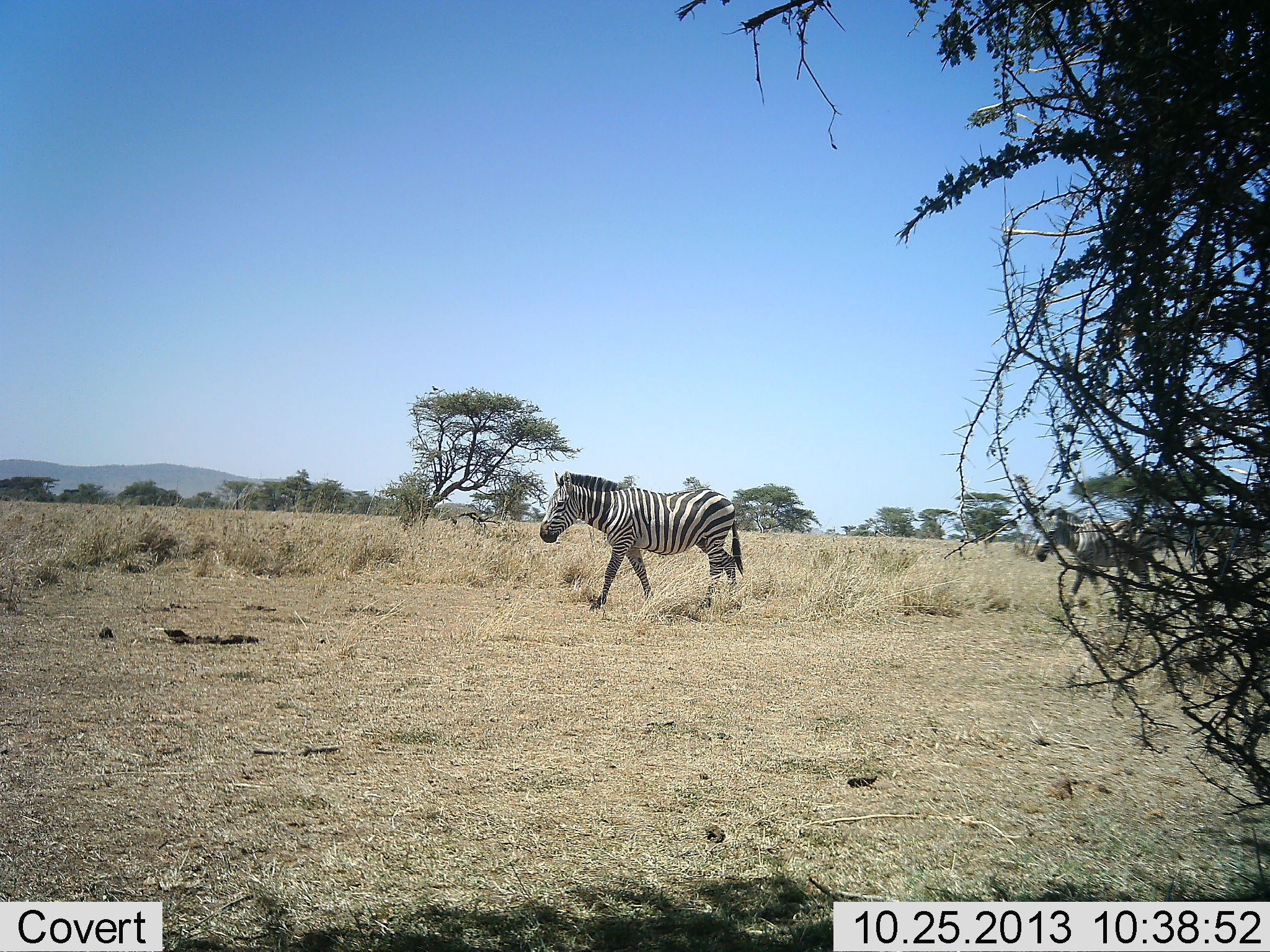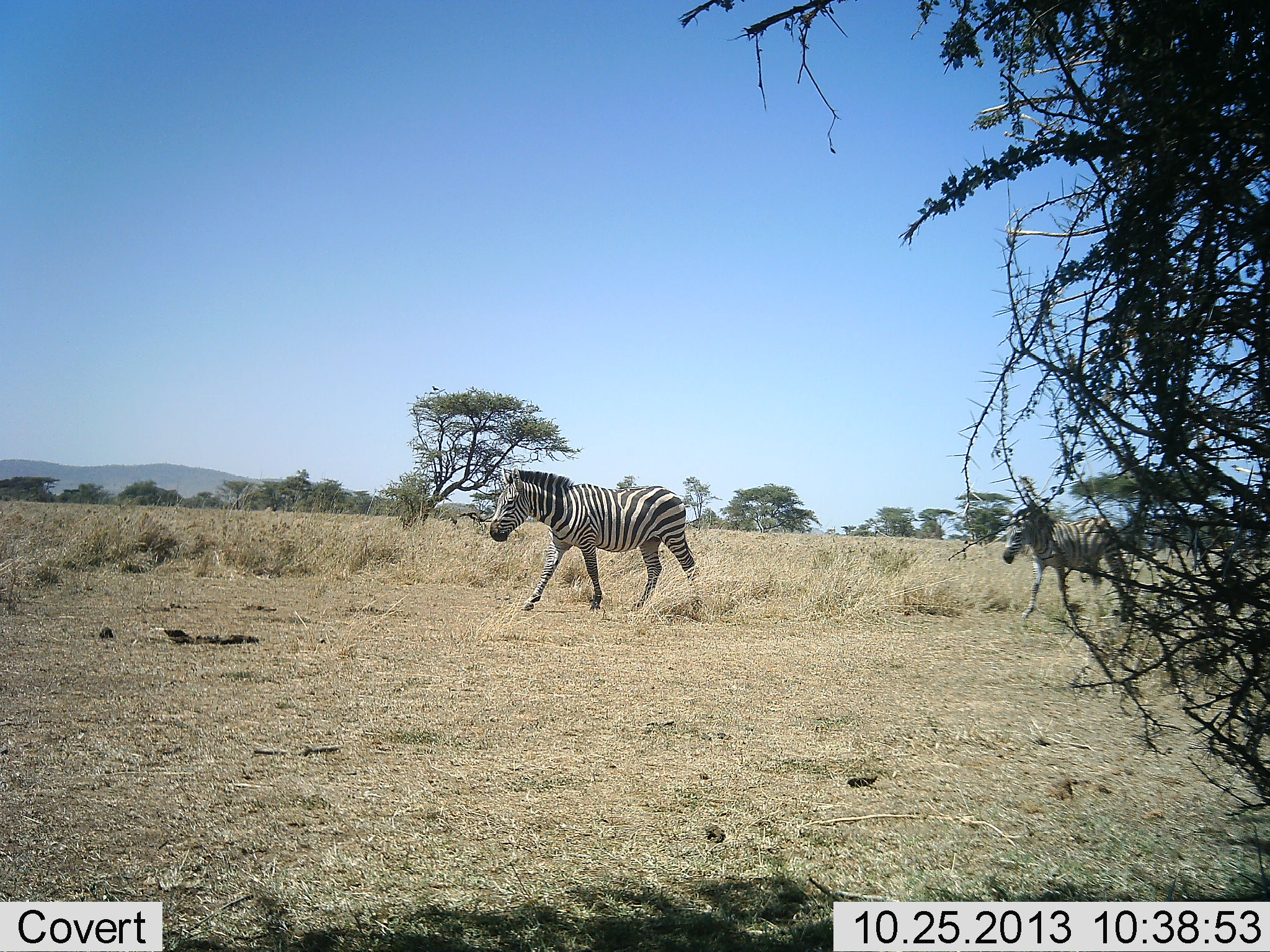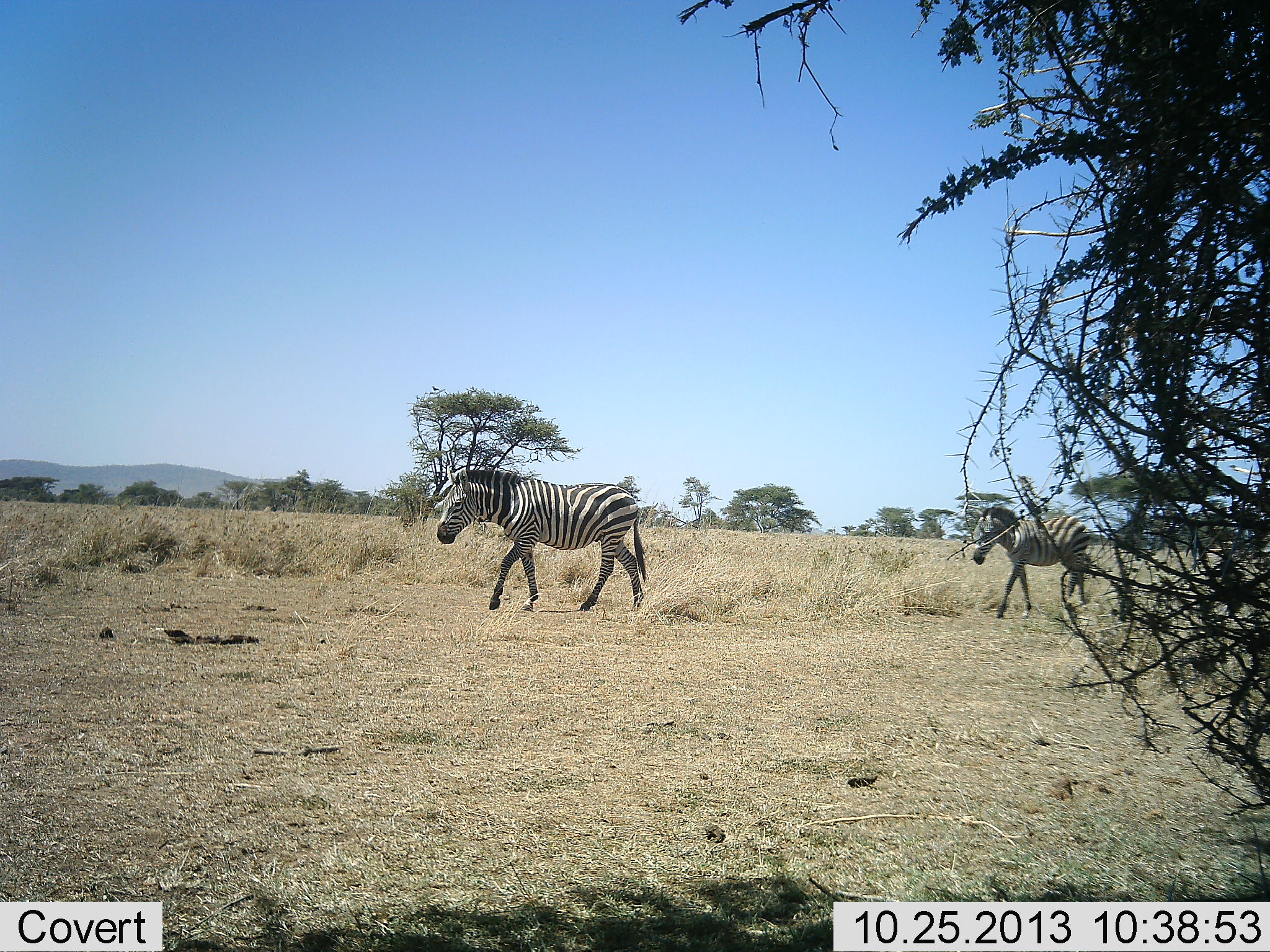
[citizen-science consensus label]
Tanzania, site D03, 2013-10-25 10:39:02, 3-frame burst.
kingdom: Animalia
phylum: Chordata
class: Mammalia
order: Perissodactyla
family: Equidae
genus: Equus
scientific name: Equus quagga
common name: plains zebra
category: zebra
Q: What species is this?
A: Zebra (plains zebra) (Equus quagga).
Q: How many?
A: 2.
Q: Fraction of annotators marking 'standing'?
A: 0%.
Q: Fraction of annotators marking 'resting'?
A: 0%.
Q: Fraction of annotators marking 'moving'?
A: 100%.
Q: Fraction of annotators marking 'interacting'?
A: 0%.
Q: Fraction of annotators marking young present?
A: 0%.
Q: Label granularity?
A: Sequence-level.